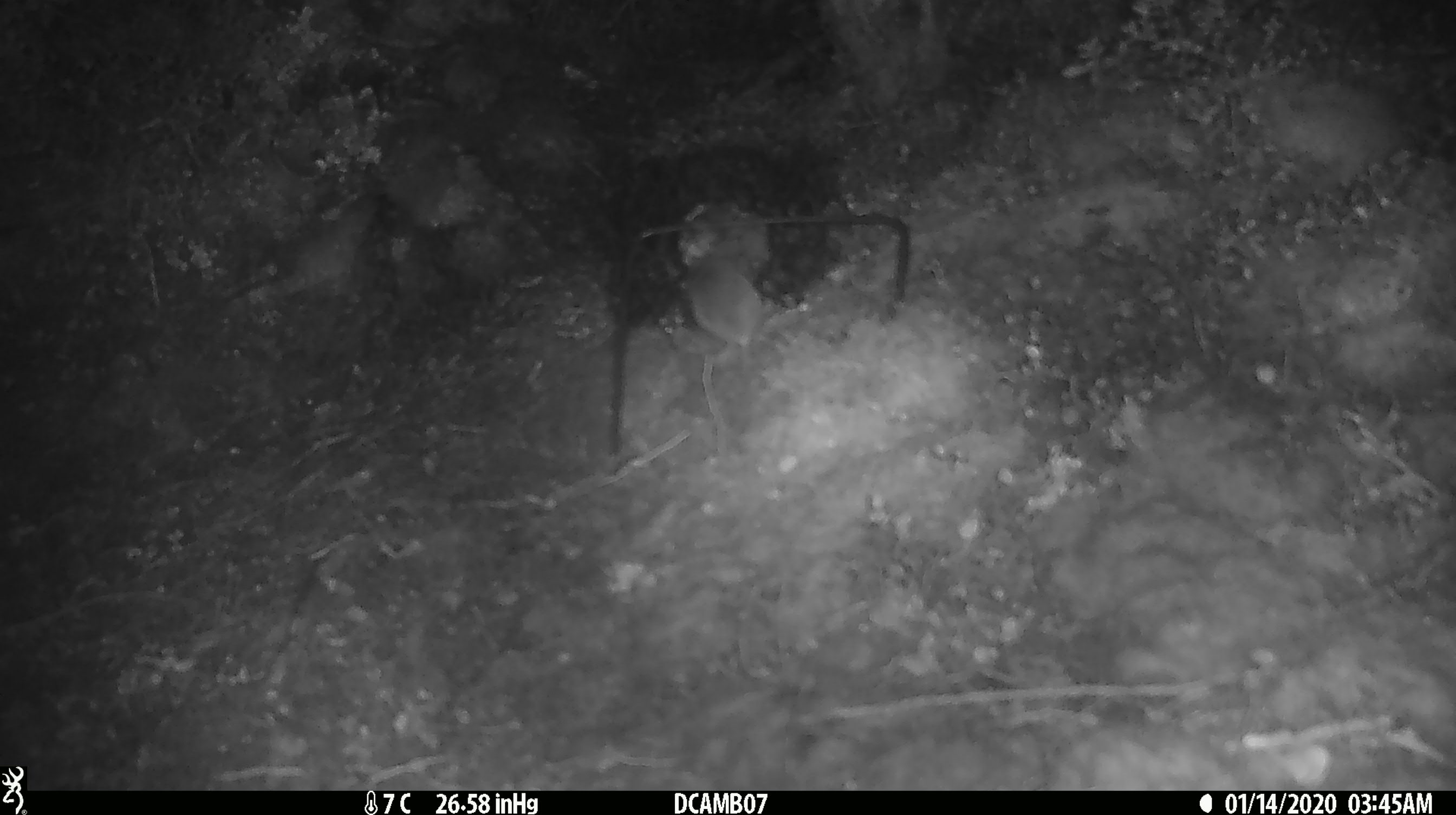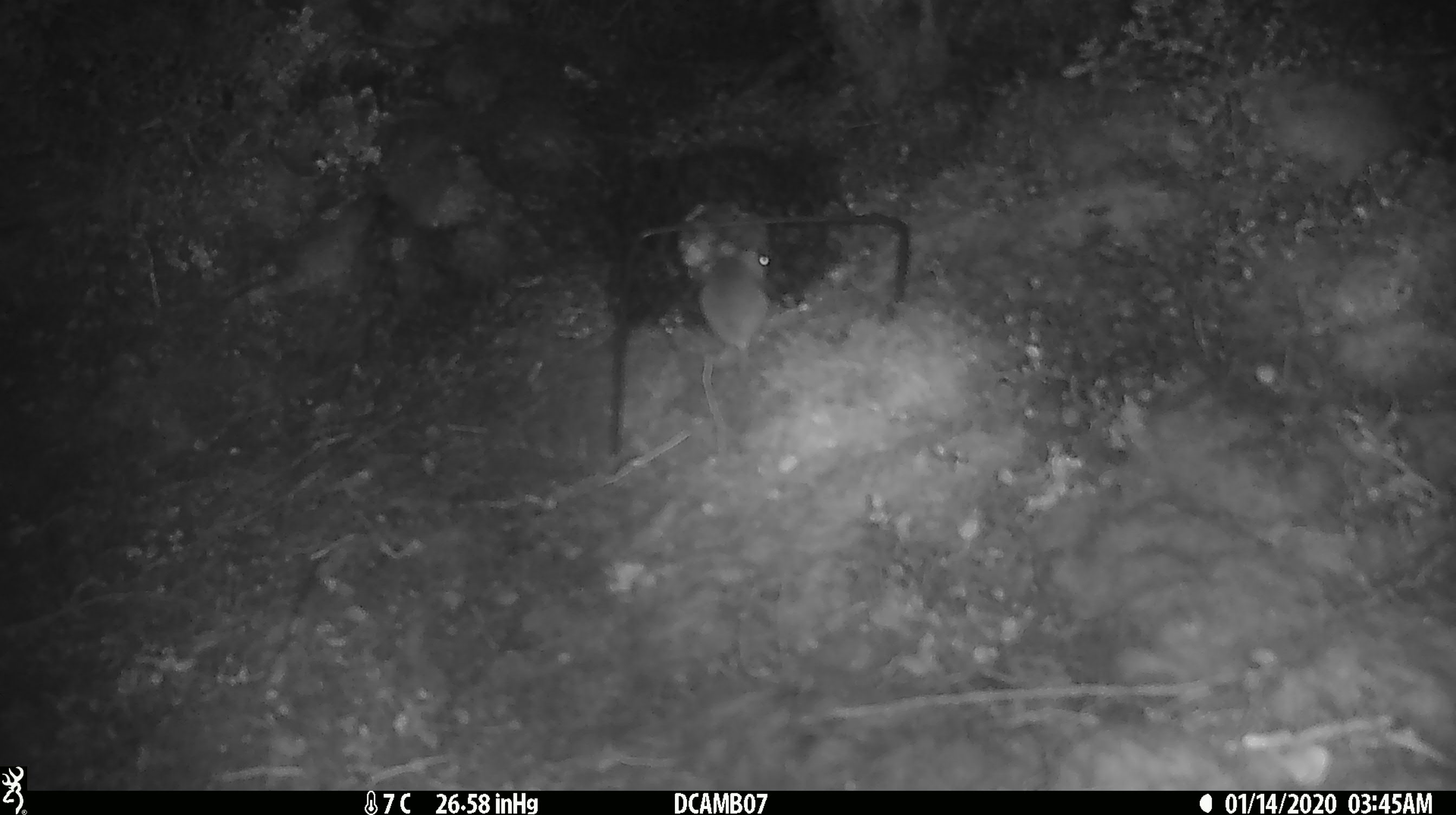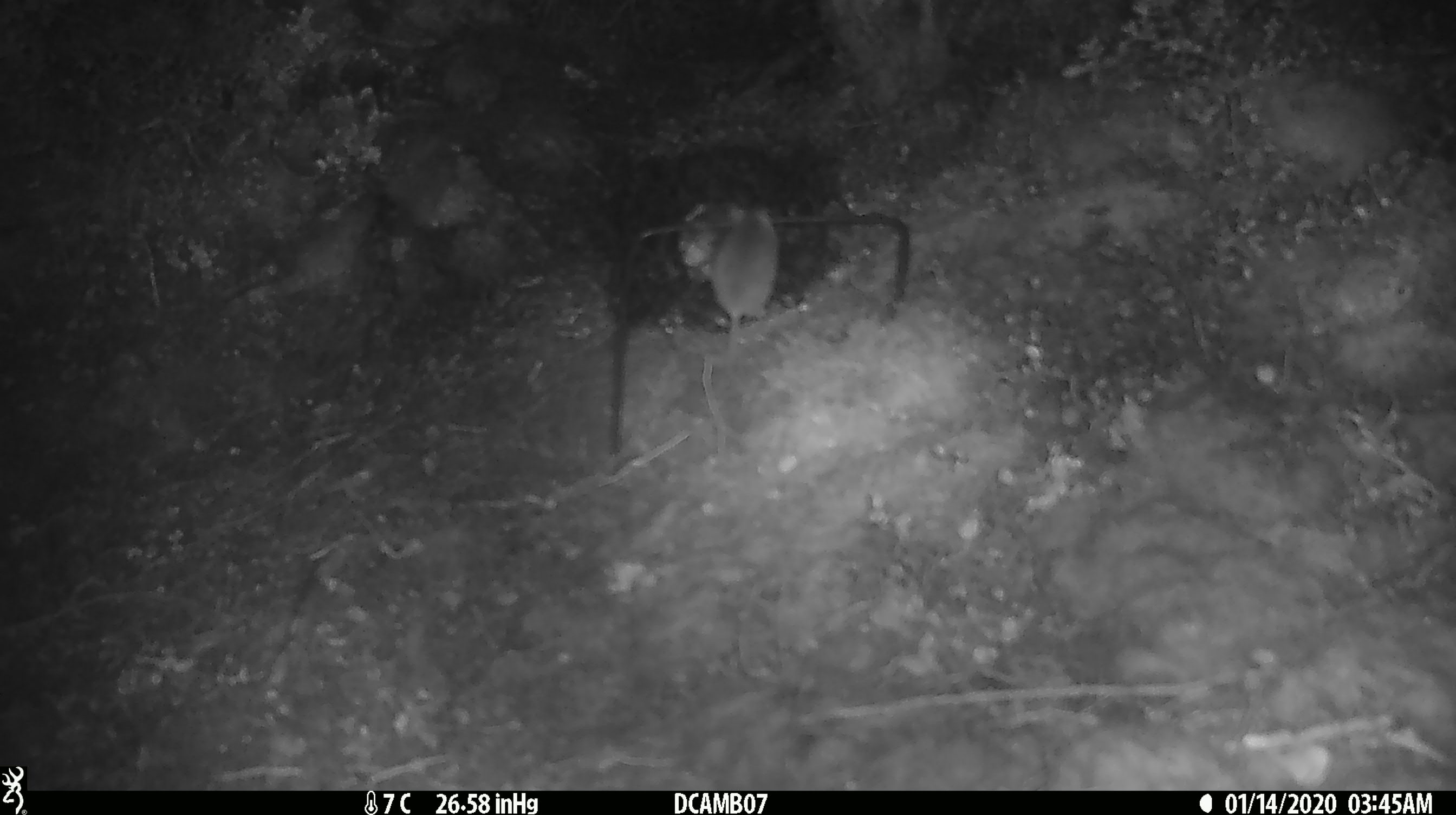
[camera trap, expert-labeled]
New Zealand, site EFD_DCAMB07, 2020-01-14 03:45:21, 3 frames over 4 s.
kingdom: Animalia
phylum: Chordata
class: Mammalia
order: Rodentia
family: Muridae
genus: Mus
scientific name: Mus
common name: mouse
Mouse (Mus).